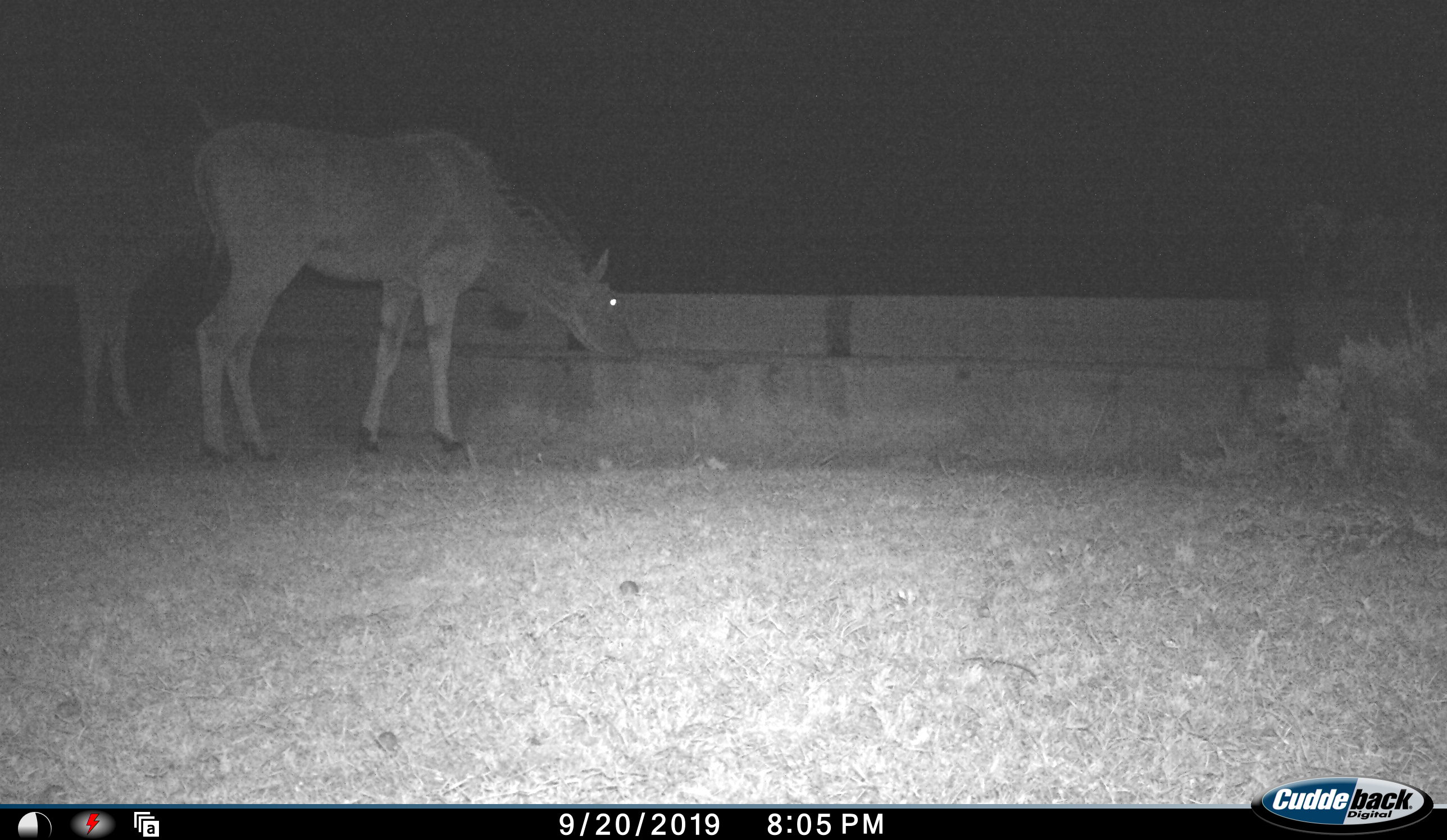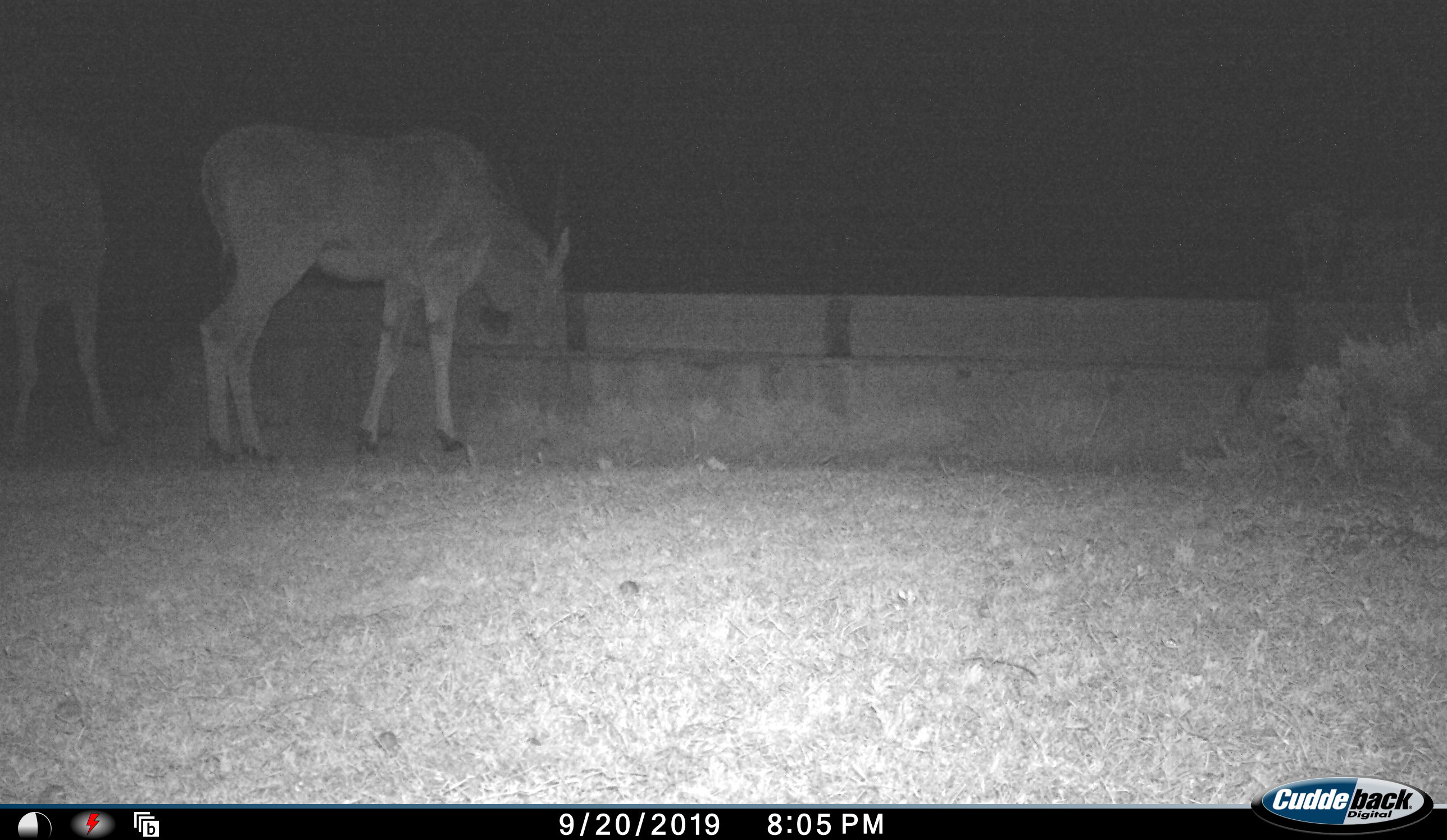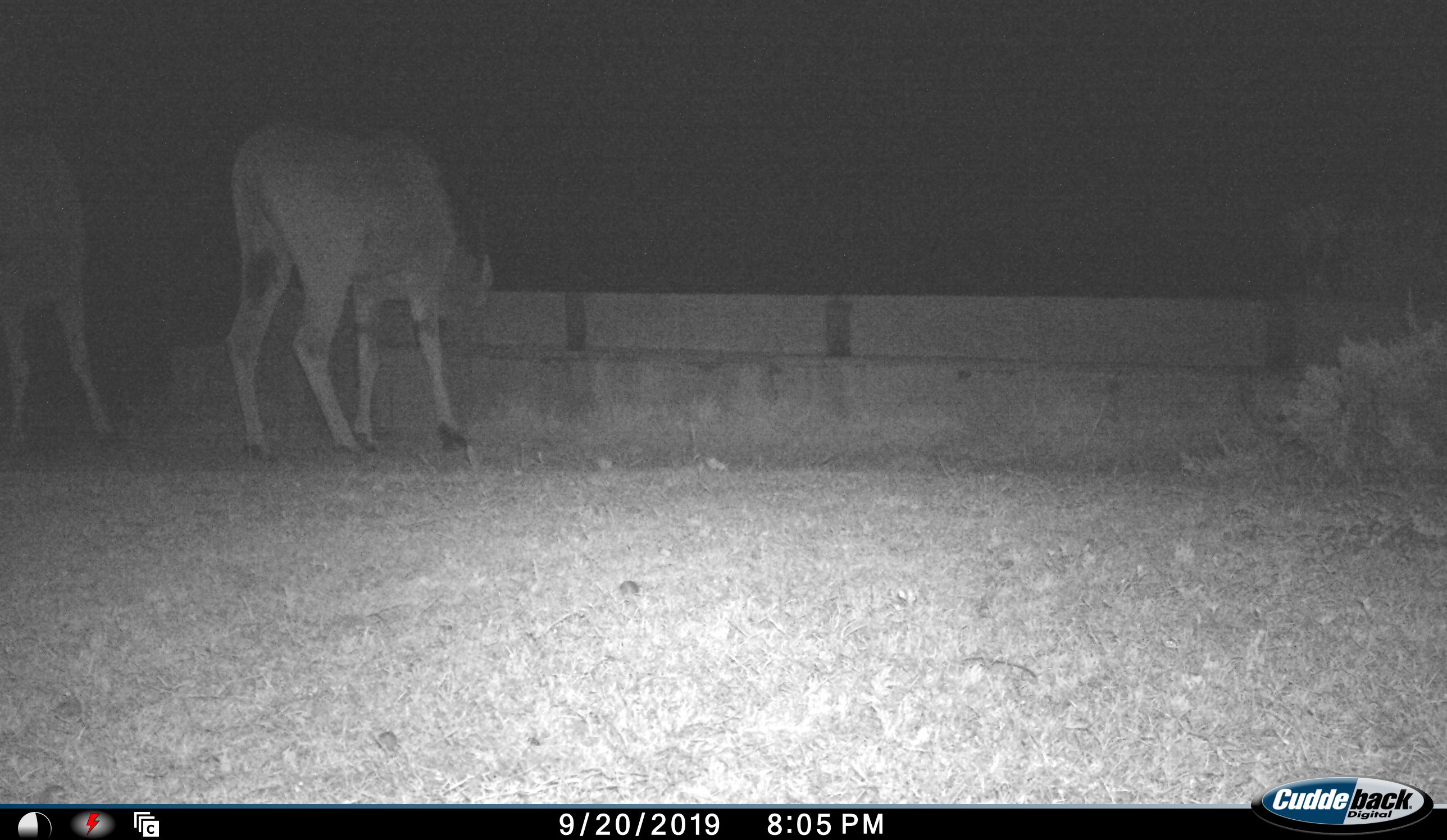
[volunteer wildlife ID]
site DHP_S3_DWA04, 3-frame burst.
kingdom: Animalia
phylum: Chordata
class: Mammalia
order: Artiodactyla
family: Bovidae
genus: Tragelaphus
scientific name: Tragelaphus oryx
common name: eland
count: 2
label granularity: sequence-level